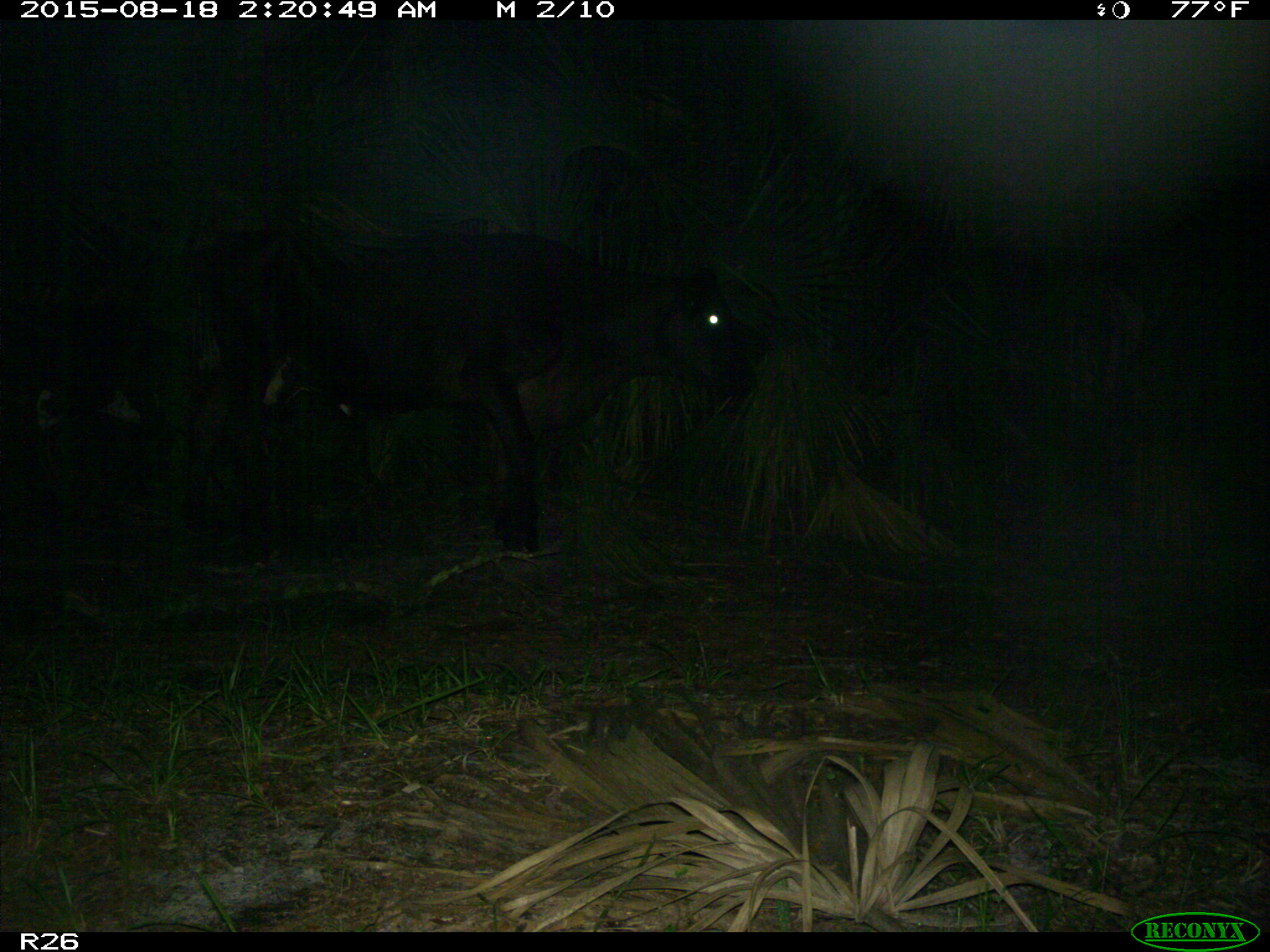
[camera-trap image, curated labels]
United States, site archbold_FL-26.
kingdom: Animalia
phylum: Chordata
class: Mammalia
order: Artiodactyla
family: Bovidae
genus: Bos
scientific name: Bos taurus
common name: domestic cow